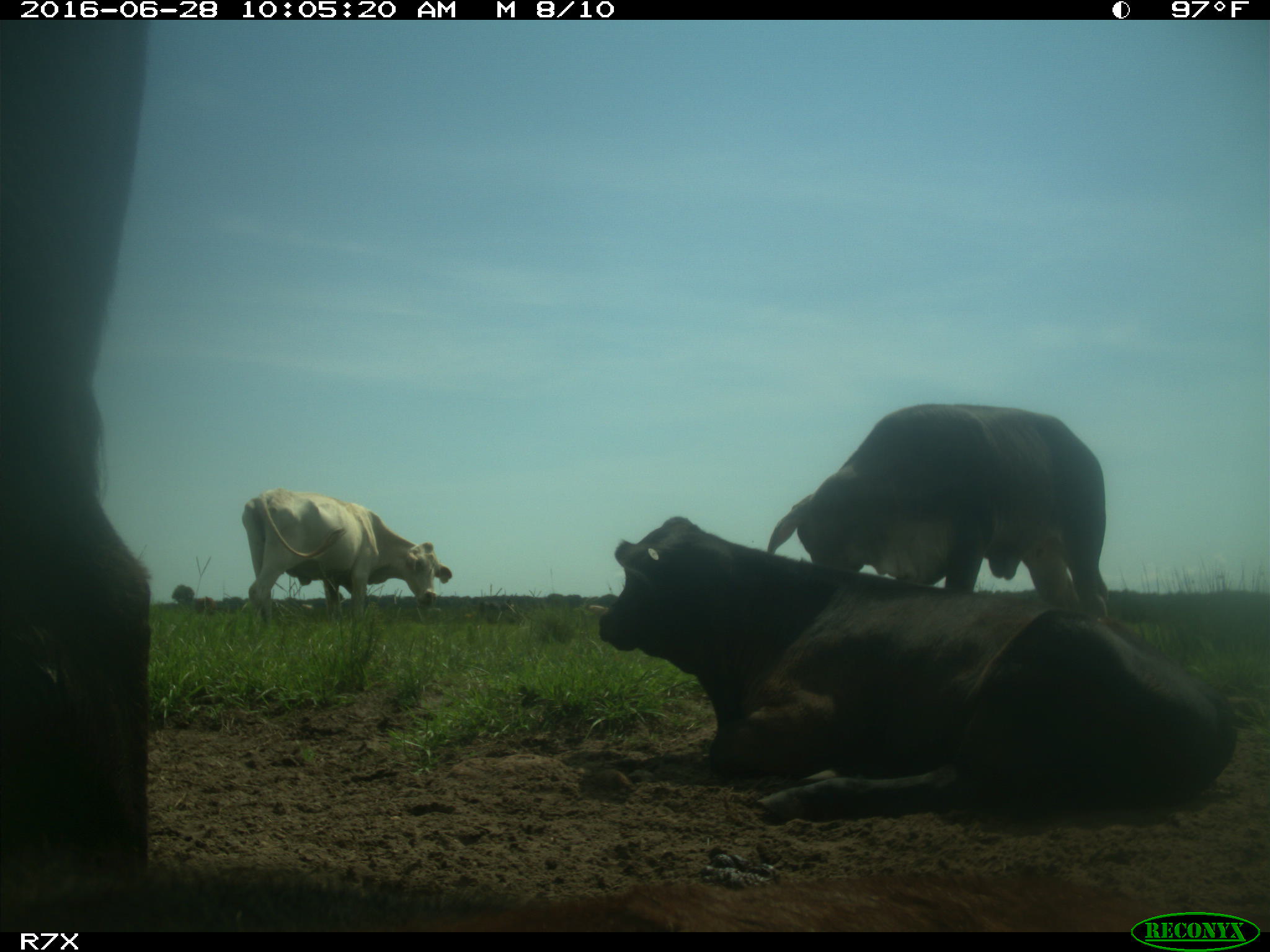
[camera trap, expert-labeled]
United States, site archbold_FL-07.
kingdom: Animalia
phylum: Chordata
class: Mammalia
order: Artiodactyla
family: Bovidae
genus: Bos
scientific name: Bos taurus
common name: domestic cow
Bos taurus (domestic cow).